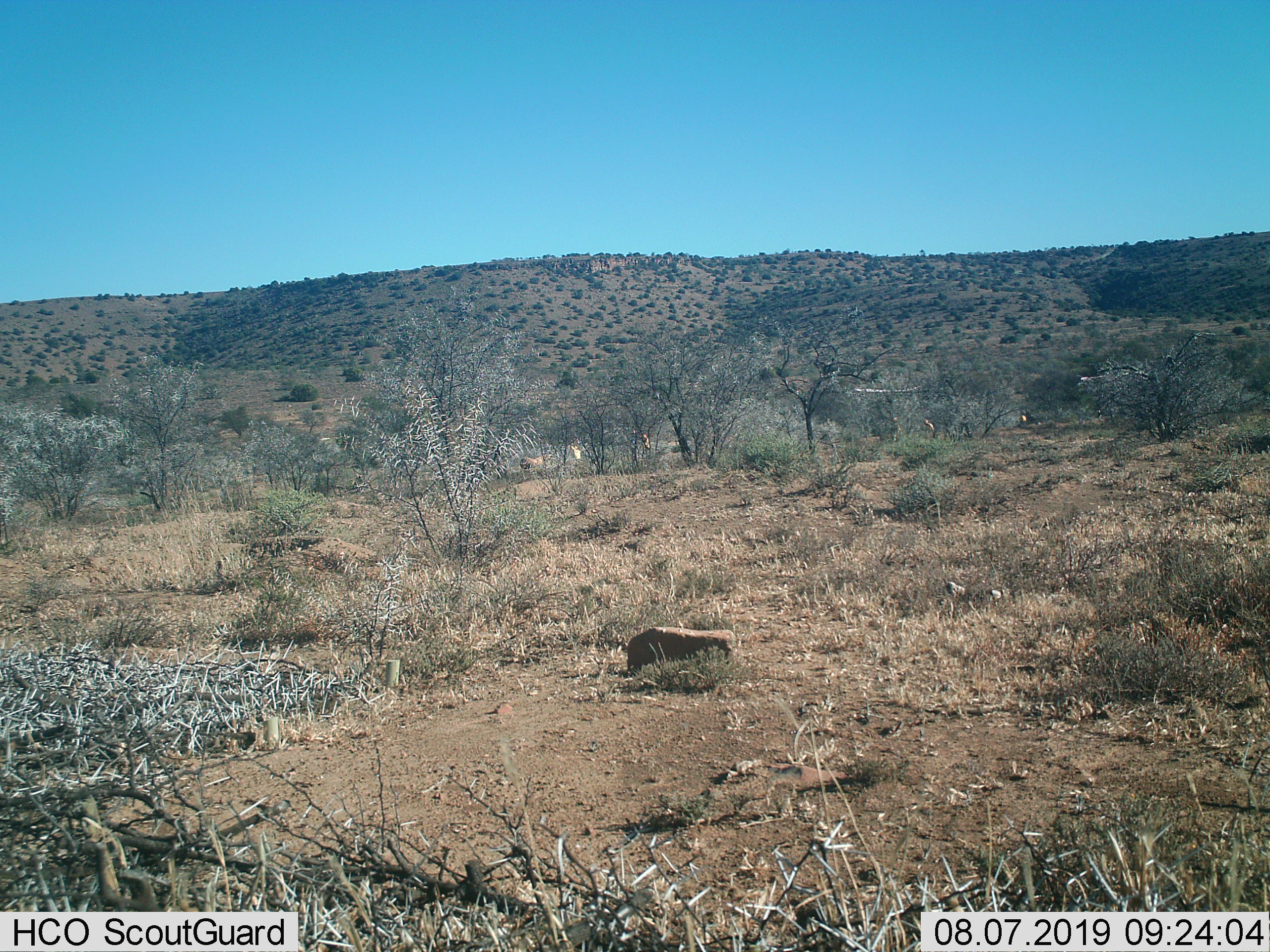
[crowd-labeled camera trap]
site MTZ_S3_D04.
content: unidentified animal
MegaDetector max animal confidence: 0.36